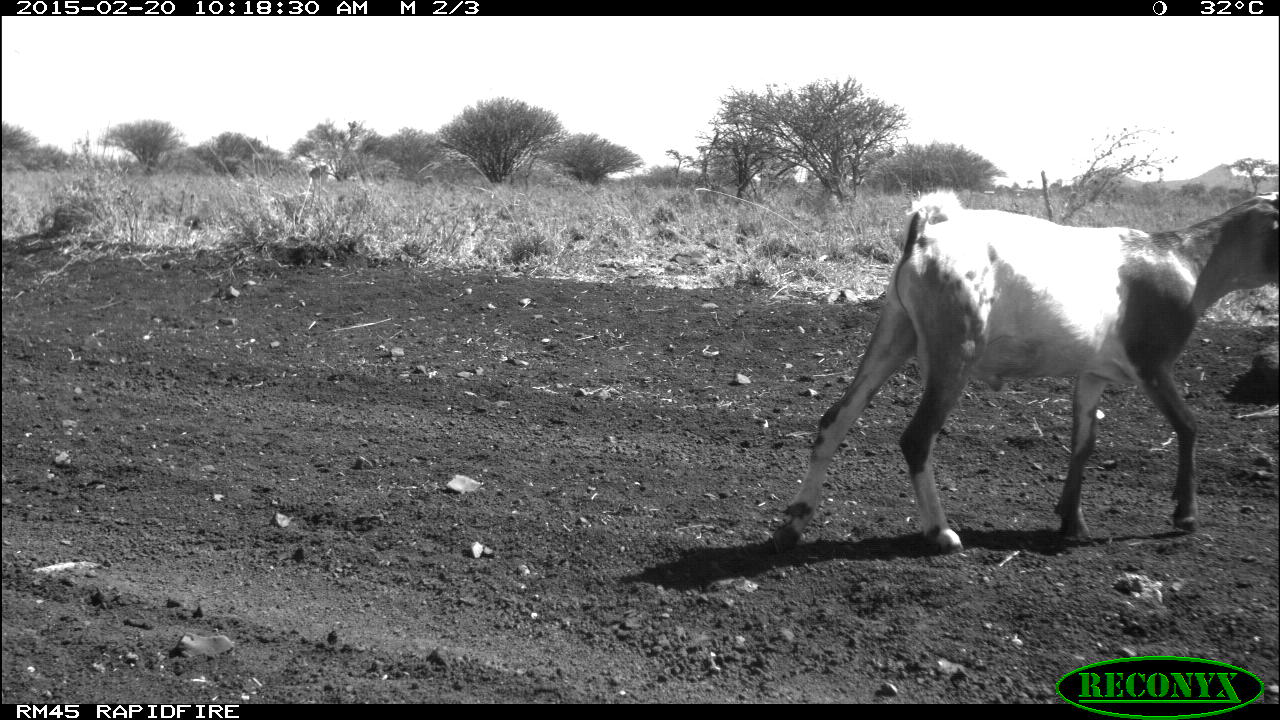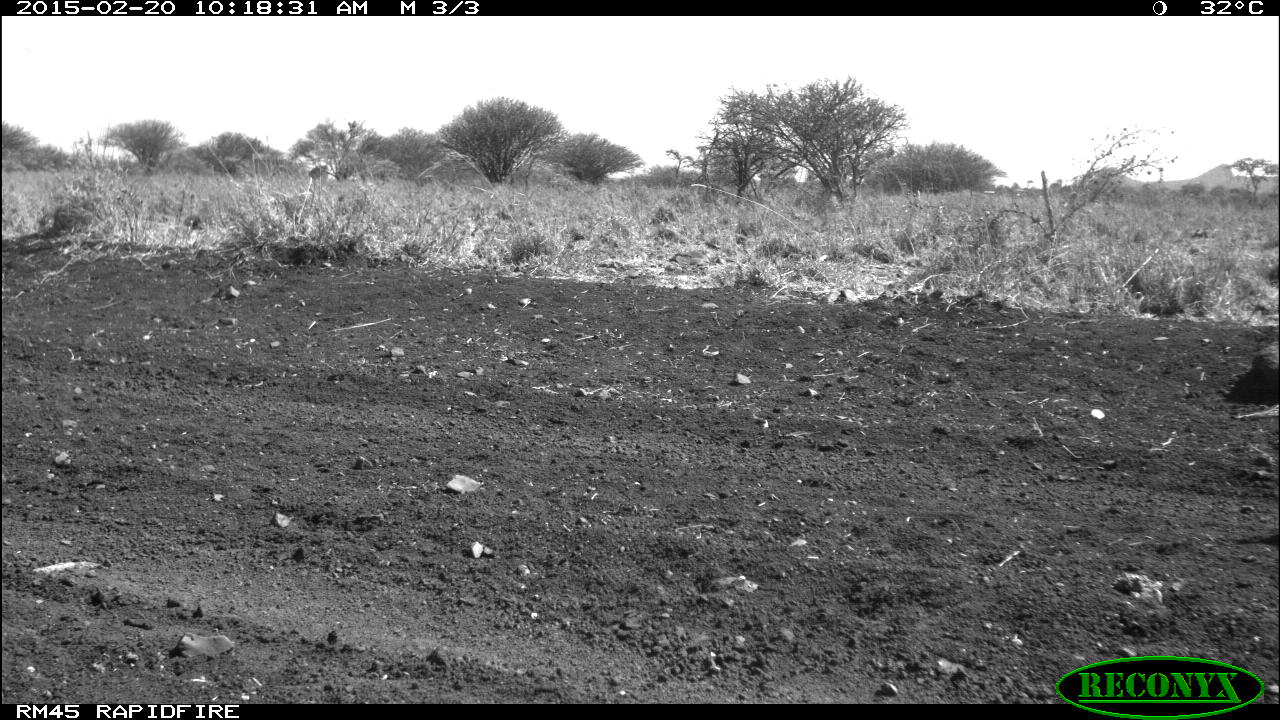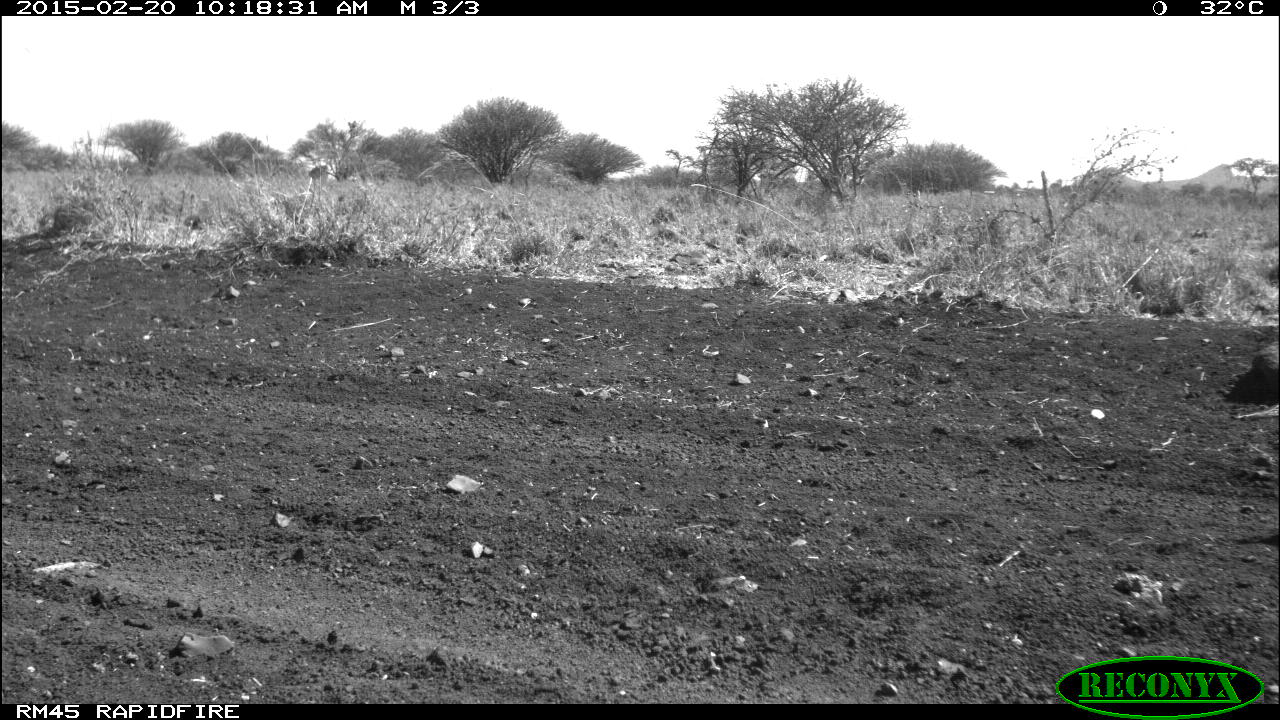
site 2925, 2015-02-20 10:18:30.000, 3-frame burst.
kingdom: Animalia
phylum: Chordata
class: Mammalia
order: Artiodactyla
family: Bovidae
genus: Ovis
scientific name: Ovis aries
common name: domestic sheep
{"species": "Ovis aries (domestic sheep)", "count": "3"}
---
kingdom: Animalia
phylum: Chordata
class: Mammalia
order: Artiodactyla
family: Bovidae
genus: Capra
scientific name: Capra aegagrus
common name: wild goat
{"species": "Capra aegagrus (wild goat)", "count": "7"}